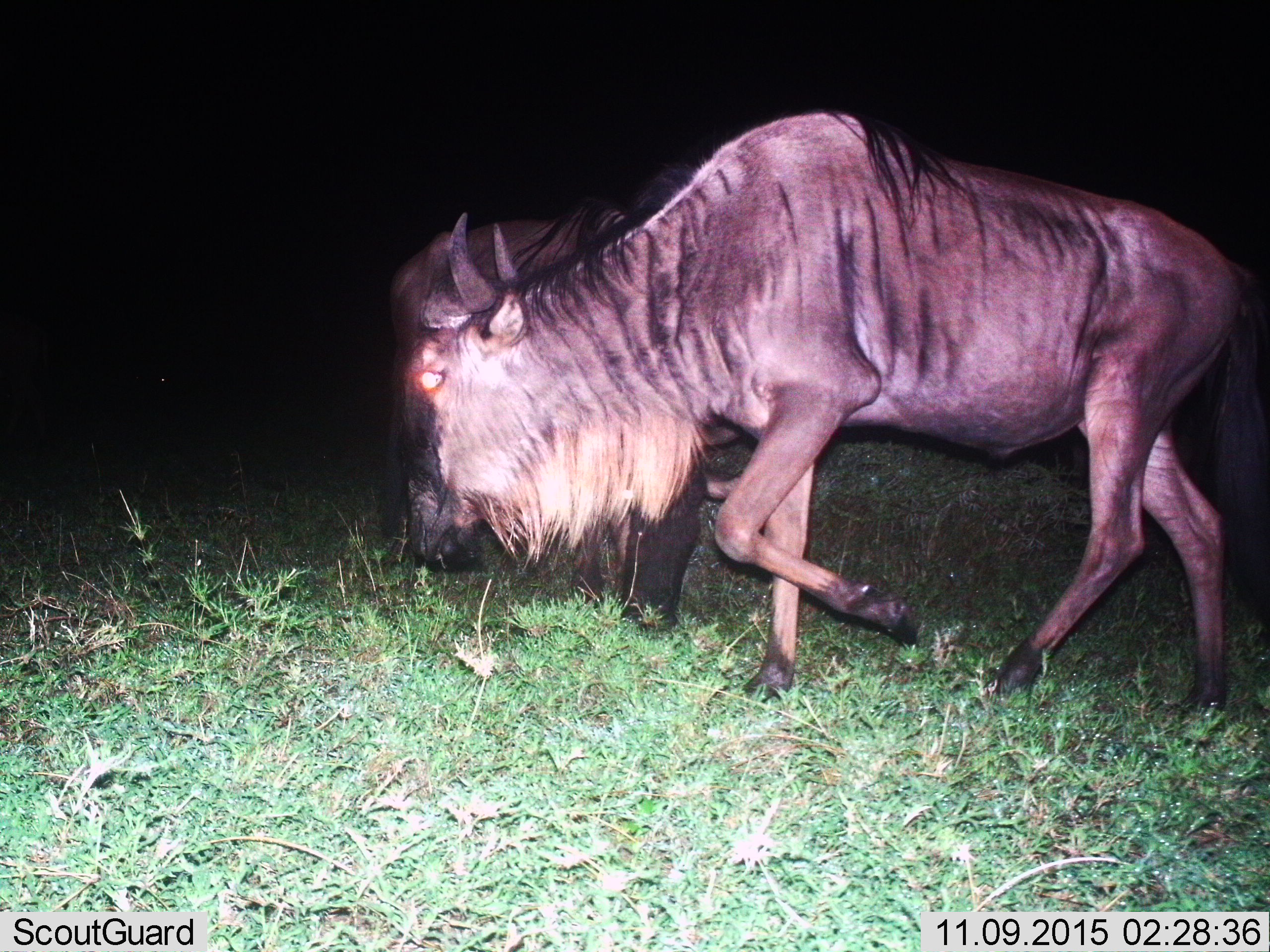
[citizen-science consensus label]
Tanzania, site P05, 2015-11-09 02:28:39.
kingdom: Animalia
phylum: Chordata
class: Mammalia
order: Artiodactyla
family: Bovidae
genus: Connochaetes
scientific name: Connochaetes taurinus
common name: blue wildebeest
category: wildebeest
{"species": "wildebeest (blue wildebeest) (Connochaetes taurinus)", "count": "1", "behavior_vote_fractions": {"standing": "22%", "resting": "0%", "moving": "89%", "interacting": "0%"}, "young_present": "0%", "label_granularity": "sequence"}